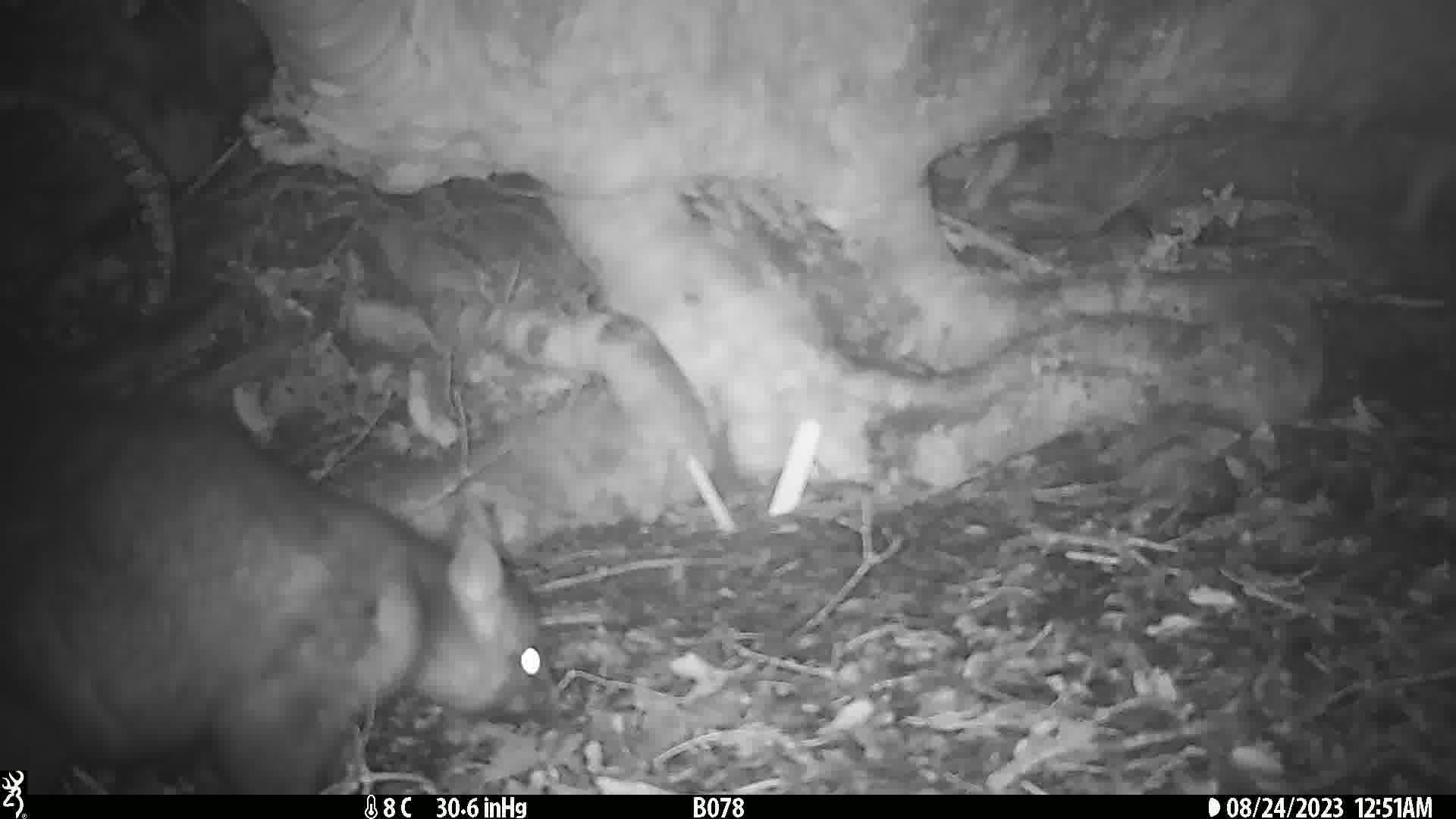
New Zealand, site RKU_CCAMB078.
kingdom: Animalia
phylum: Chordata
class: Mammalia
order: Diprotodontia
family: Phalangeridae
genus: Trichosurus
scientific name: Trichosurus vulpecula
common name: common brushtail possum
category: possum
Possum (common brushtail possum) (Trichosurus vulpecula).